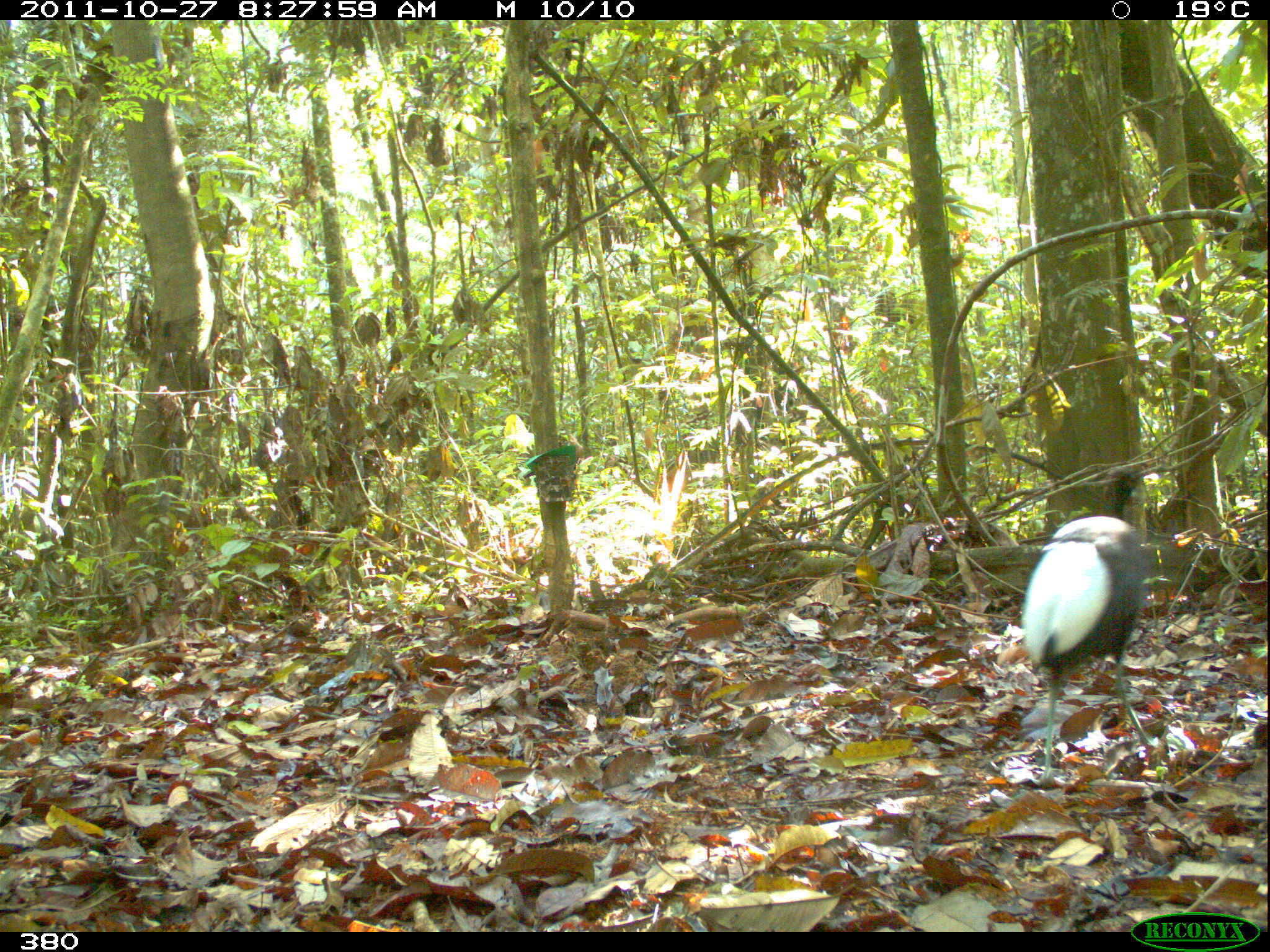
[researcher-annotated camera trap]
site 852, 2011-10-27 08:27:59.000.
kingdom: Animalia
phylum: Chordata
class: Aves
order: Gruiformes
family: Psophiidae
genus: Psophia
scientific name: Psophia leucoptera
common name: pale-winged trumpeter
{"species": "Psophia leucoptera (pale-winged trumpeter)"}